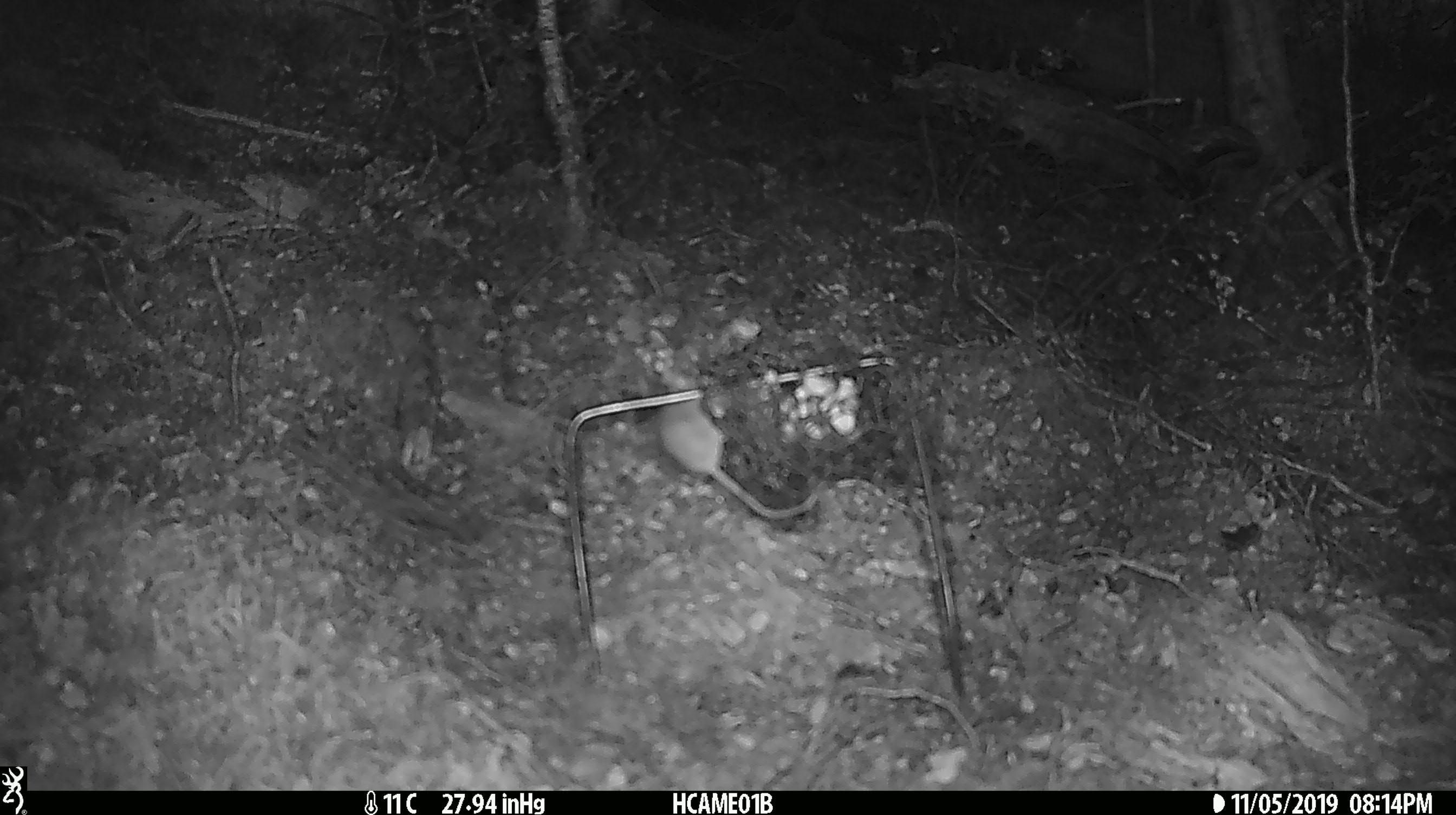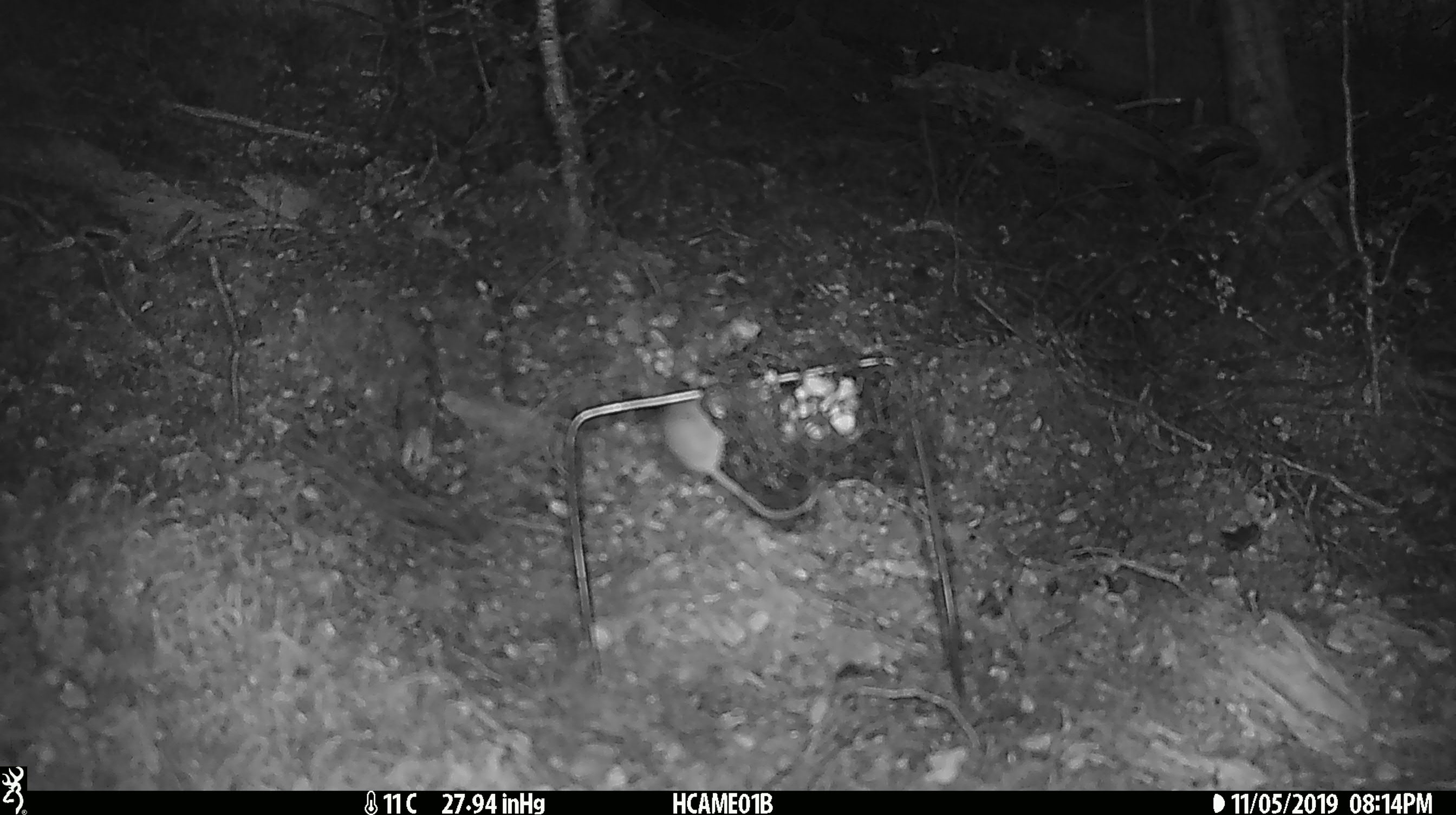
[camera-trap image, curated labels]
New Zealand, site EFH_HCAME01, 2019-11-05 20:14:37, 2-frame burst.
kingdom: Animalia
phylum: Chordata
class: Mammalia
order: Rodentia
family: Muridae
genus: Mus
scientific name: Mus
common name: mouse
Mouse (Mus).